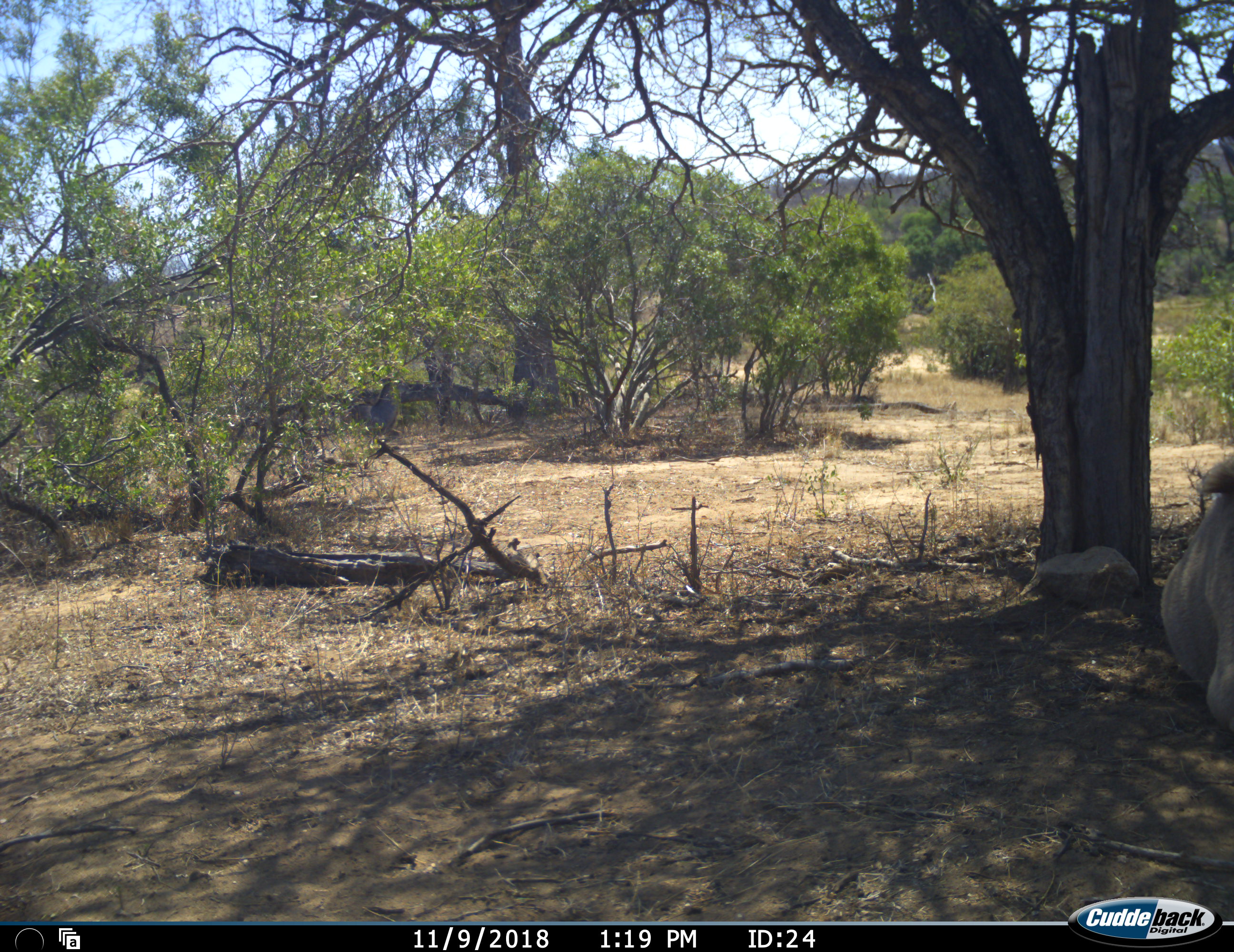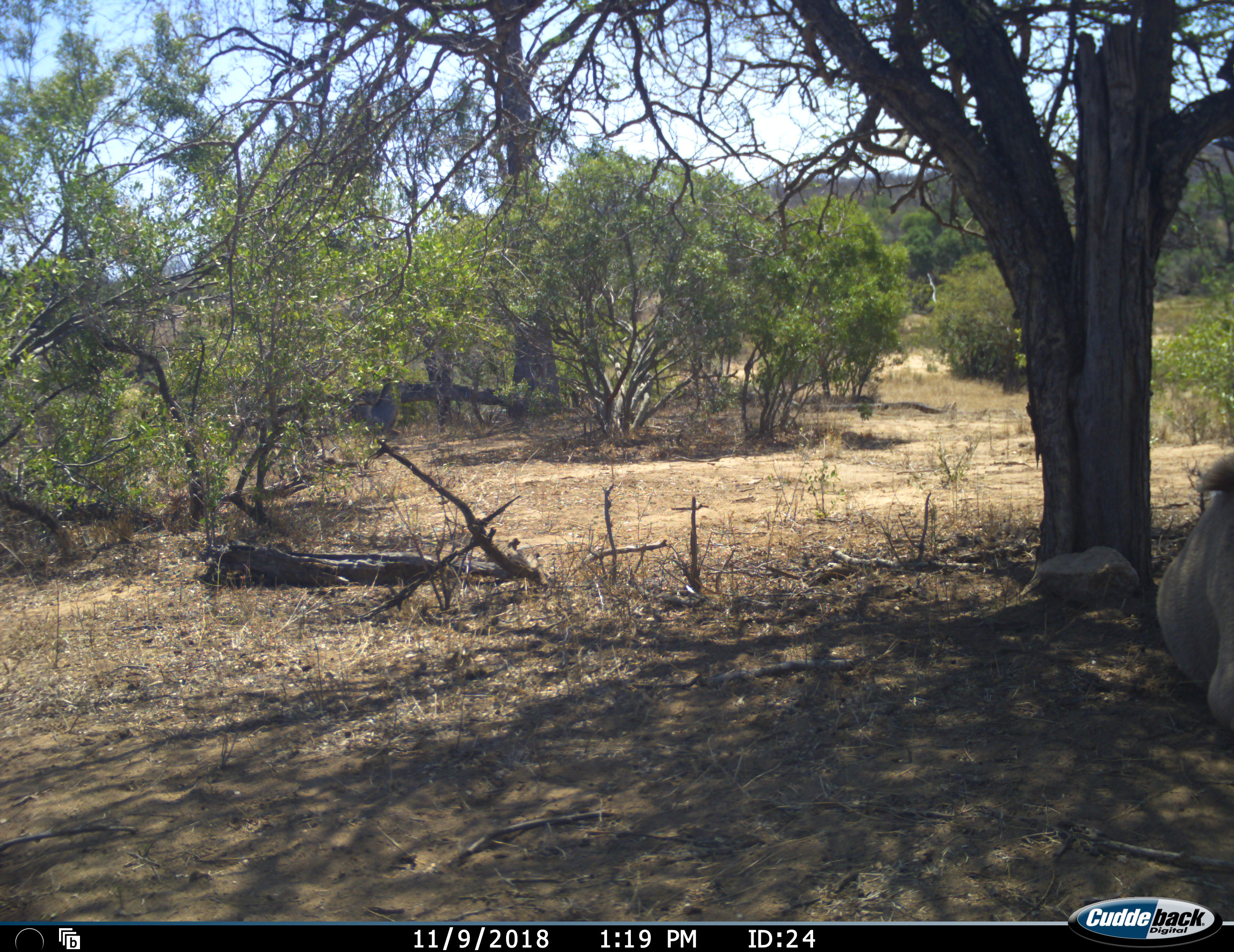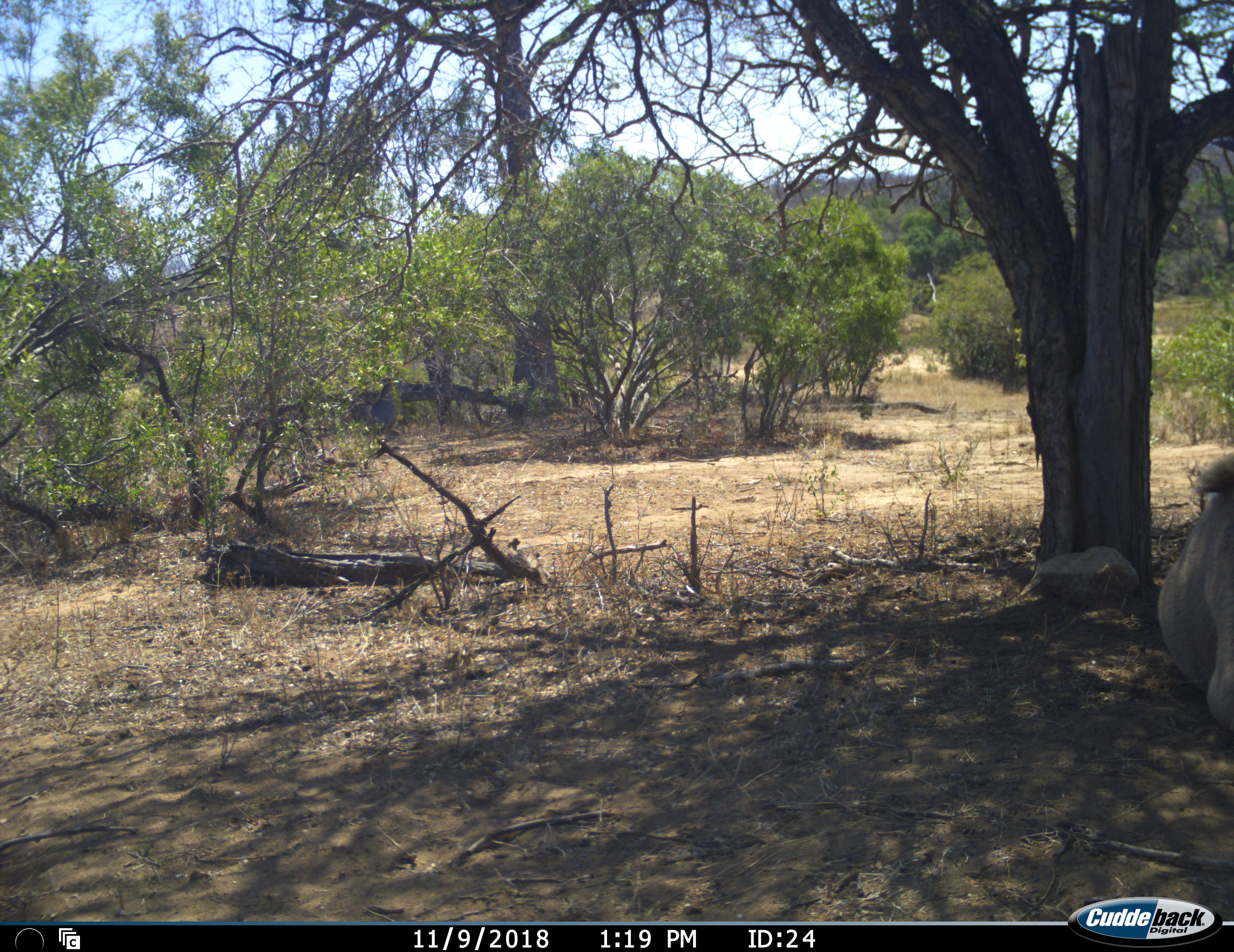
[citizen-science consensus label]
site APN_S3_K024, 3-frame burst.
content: unidentified animal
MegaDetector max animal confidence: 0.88